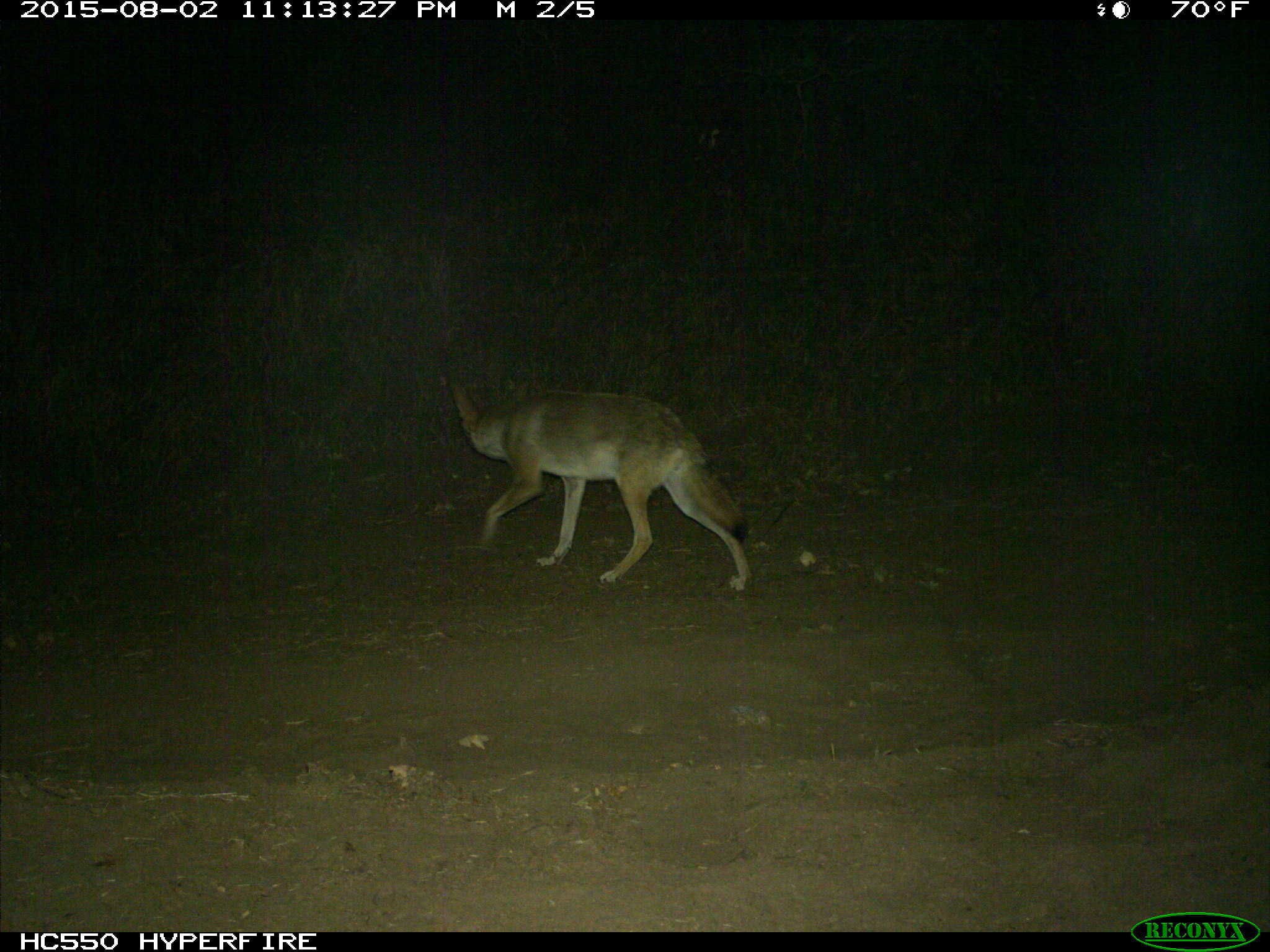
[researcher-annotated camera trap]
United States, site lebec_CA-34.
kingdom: Animalia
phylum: Chordata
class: Mammalia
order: Carnivora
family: Canidae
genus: Canis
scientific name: Canis latrans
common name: coyote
Canis latrans (coyote).